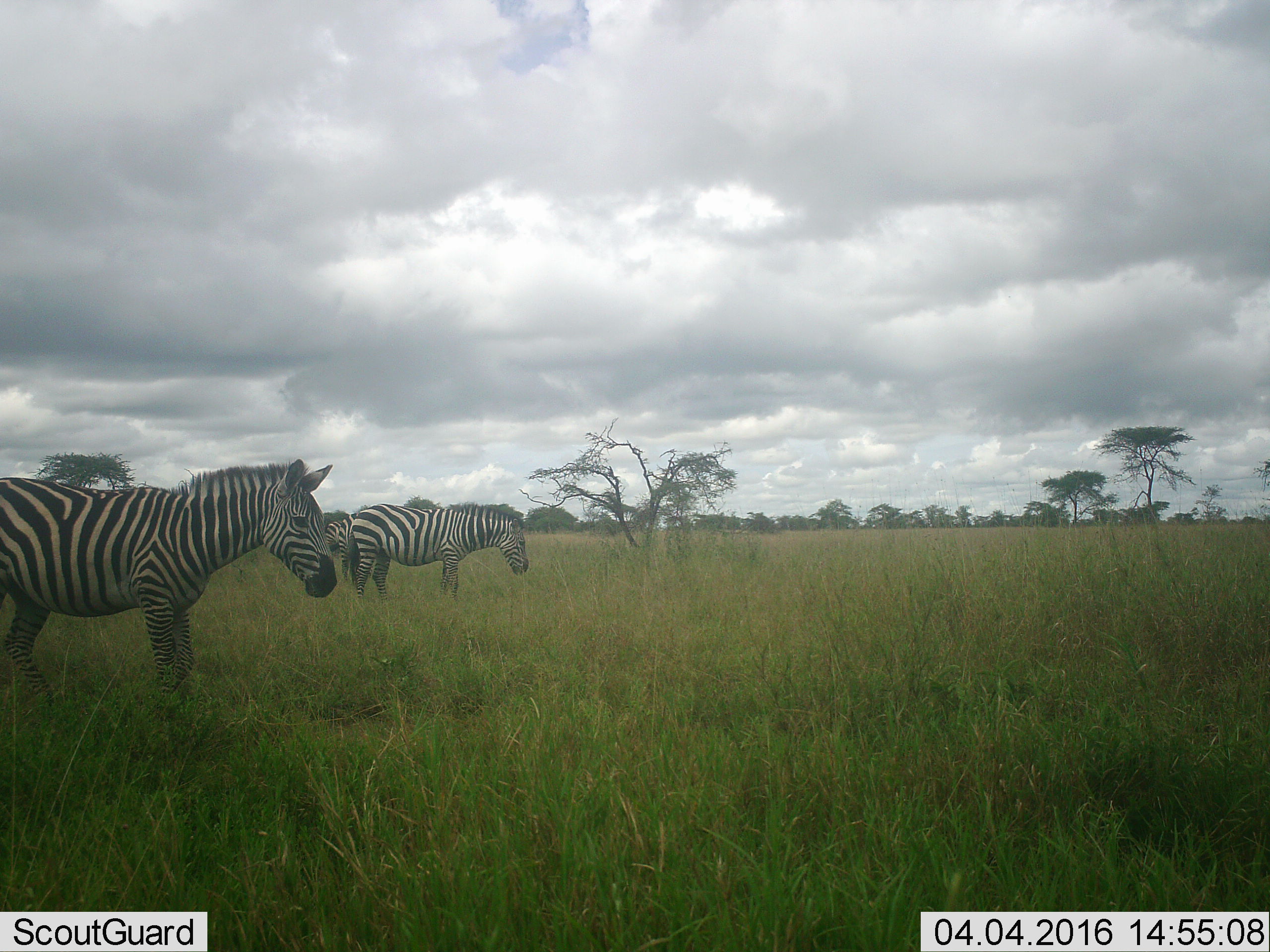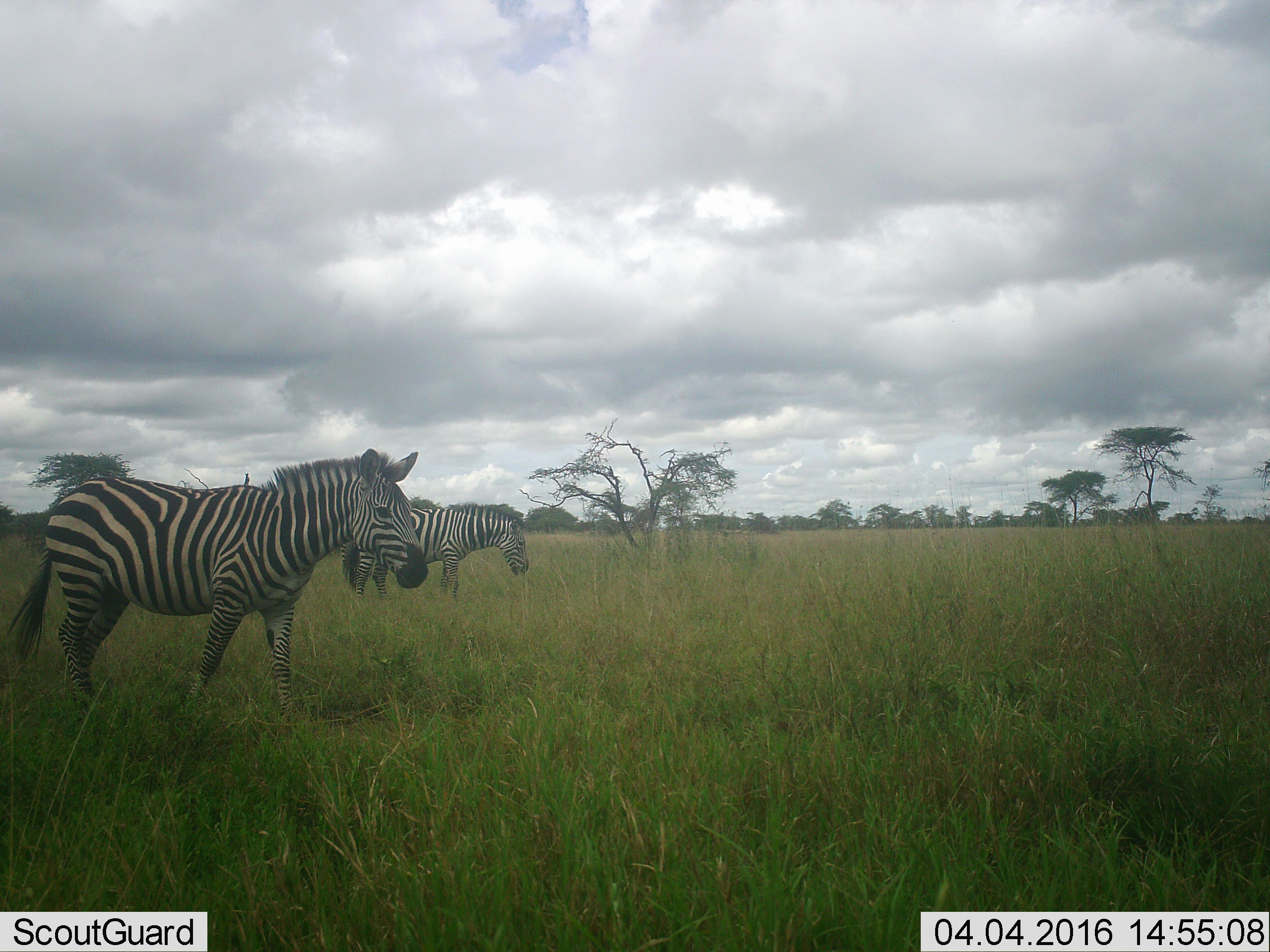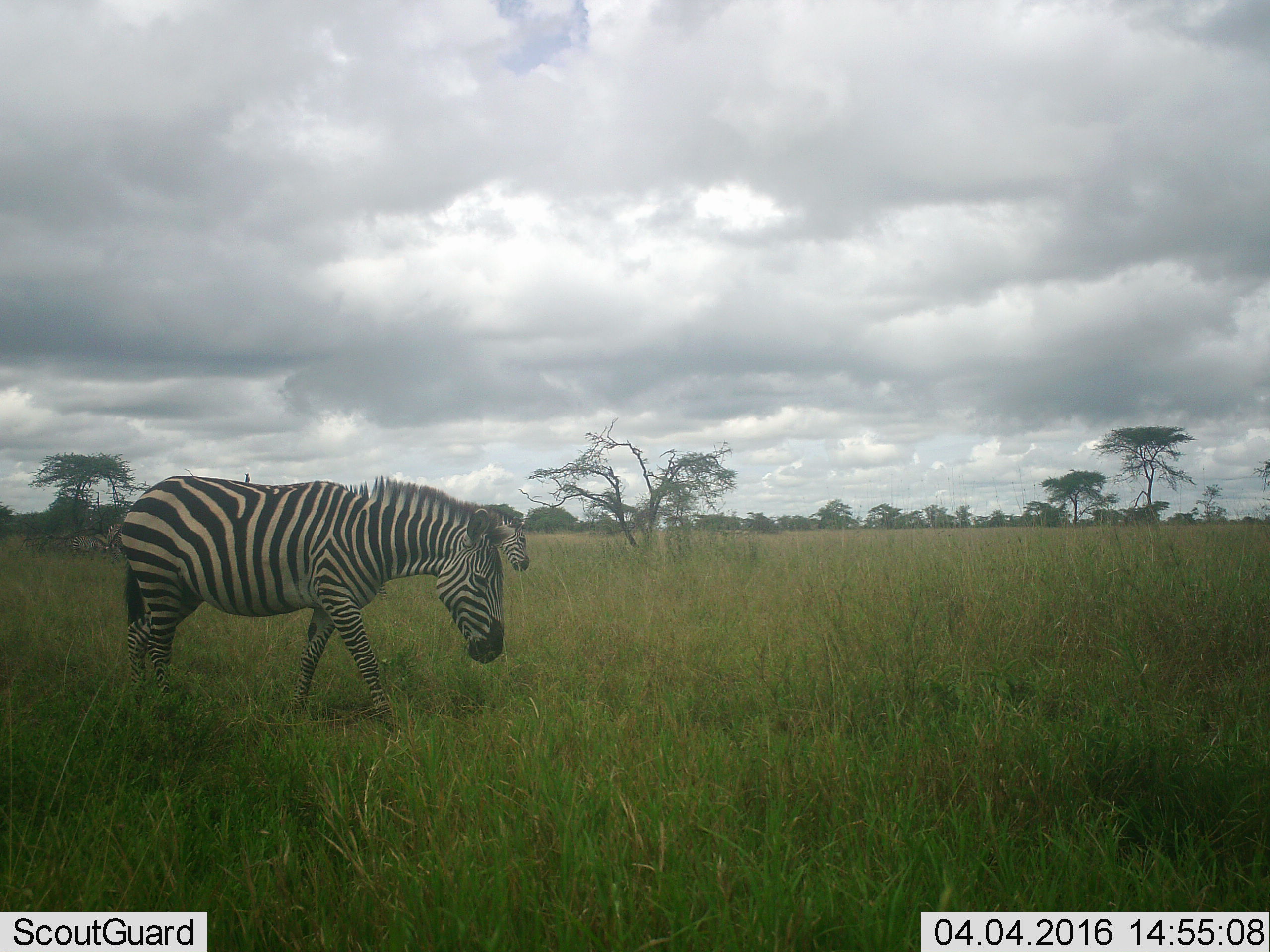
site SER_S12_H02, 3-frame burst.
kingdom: Animalia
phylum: Chordata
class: Mammalia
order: Perissodactyla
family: Equidae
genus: Equus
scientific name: Equus quagga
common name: plains zebra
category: zebraplains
Zebraplains (plains zebra) (Equus quagga), count 3. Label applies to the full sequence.